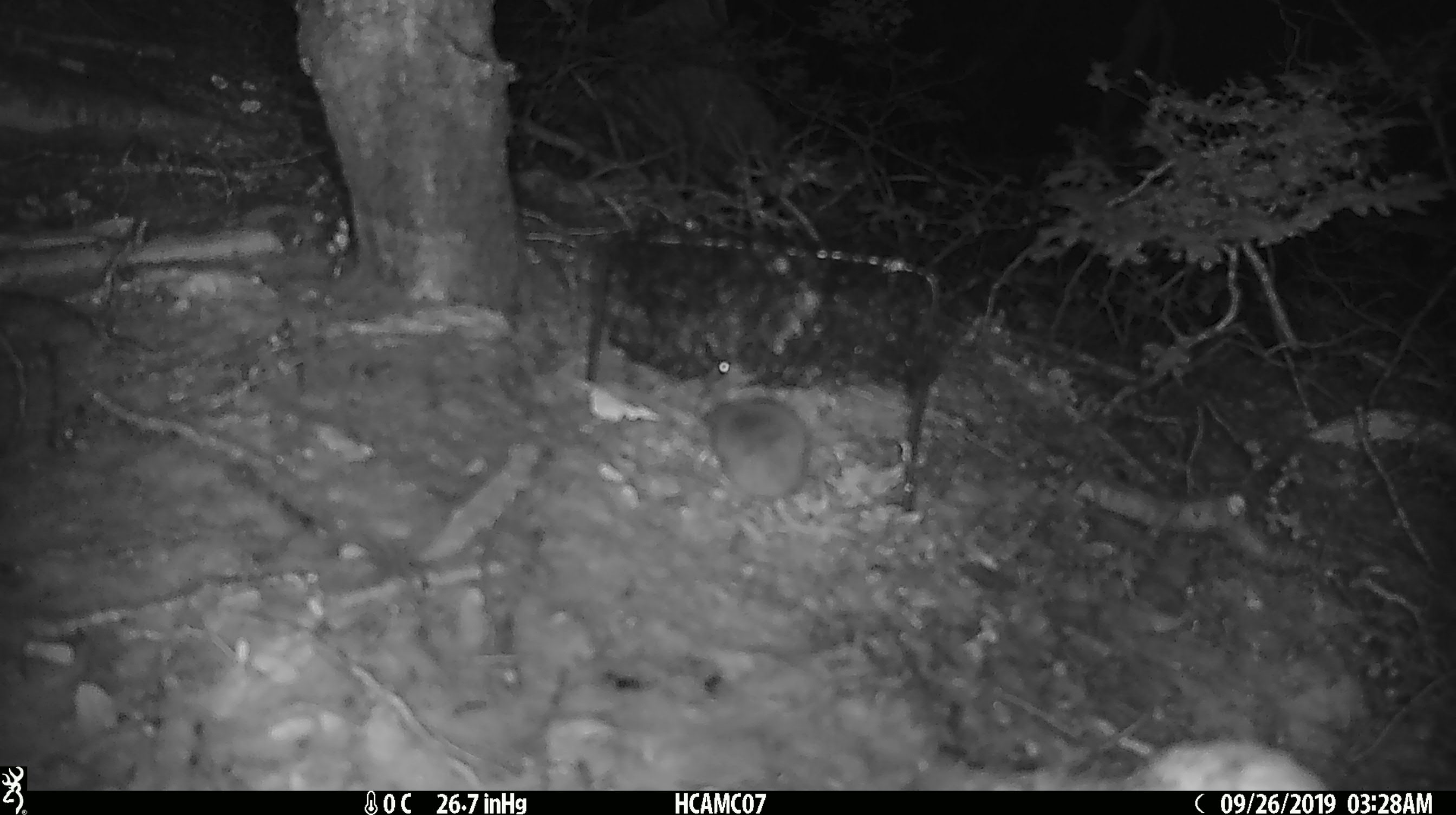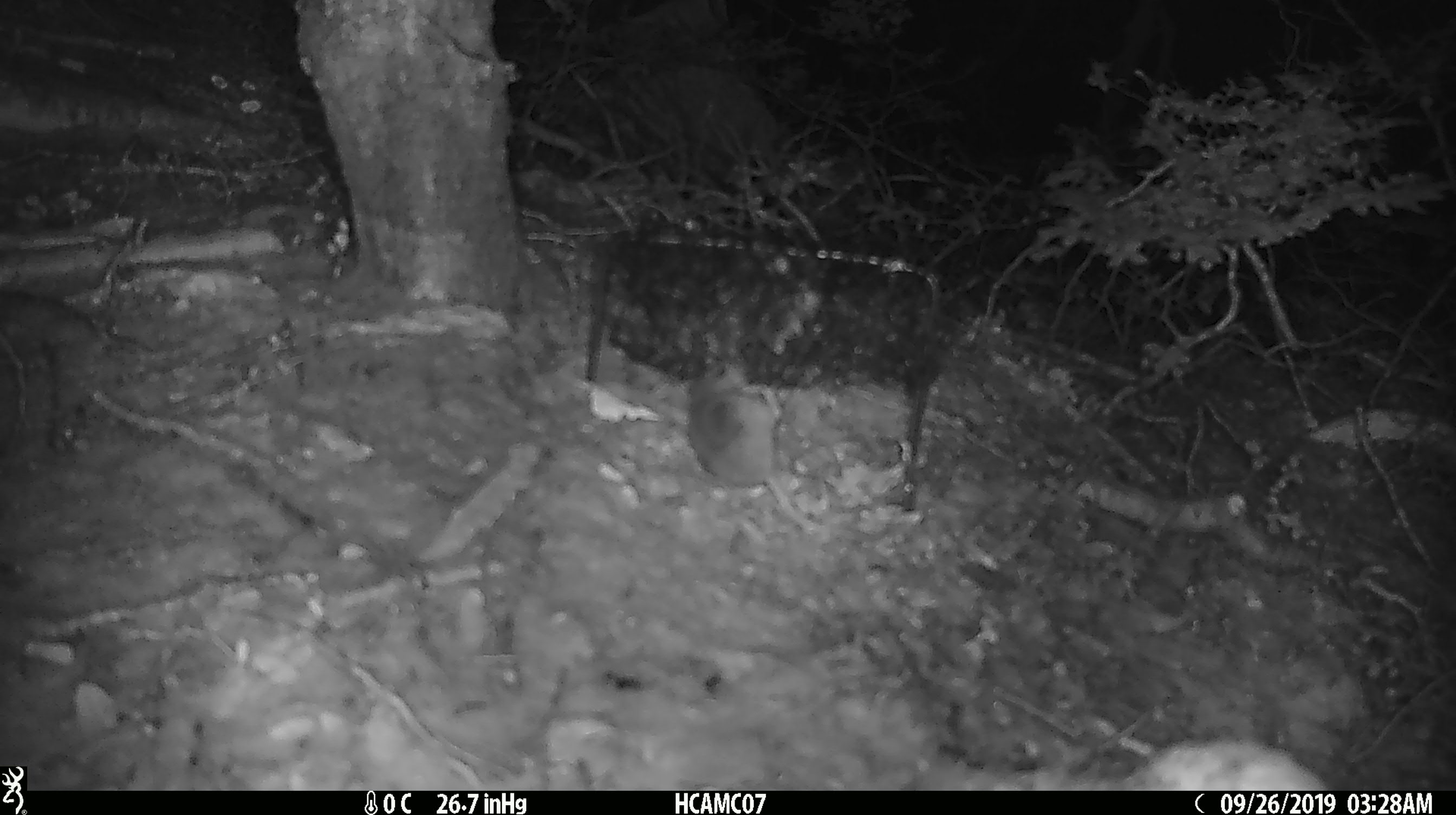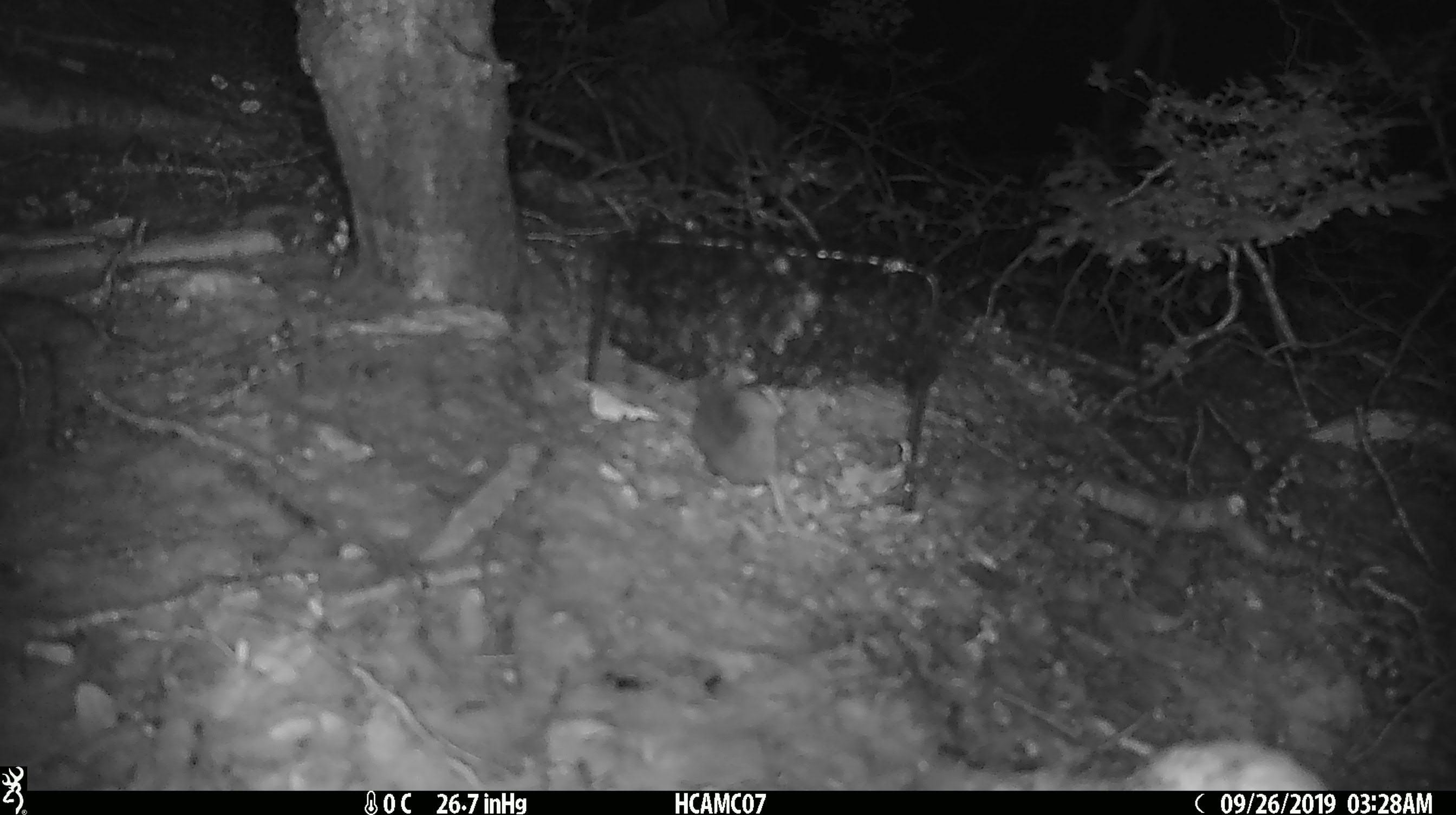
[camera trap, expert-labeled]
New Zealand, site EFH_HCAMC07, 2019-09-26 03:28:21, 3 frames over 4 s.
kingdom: Animalia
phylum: Chordata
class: Mammalia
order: Rodentia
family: Muridae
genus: Mus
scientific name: Mus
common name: mouse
Mouse (Mus).